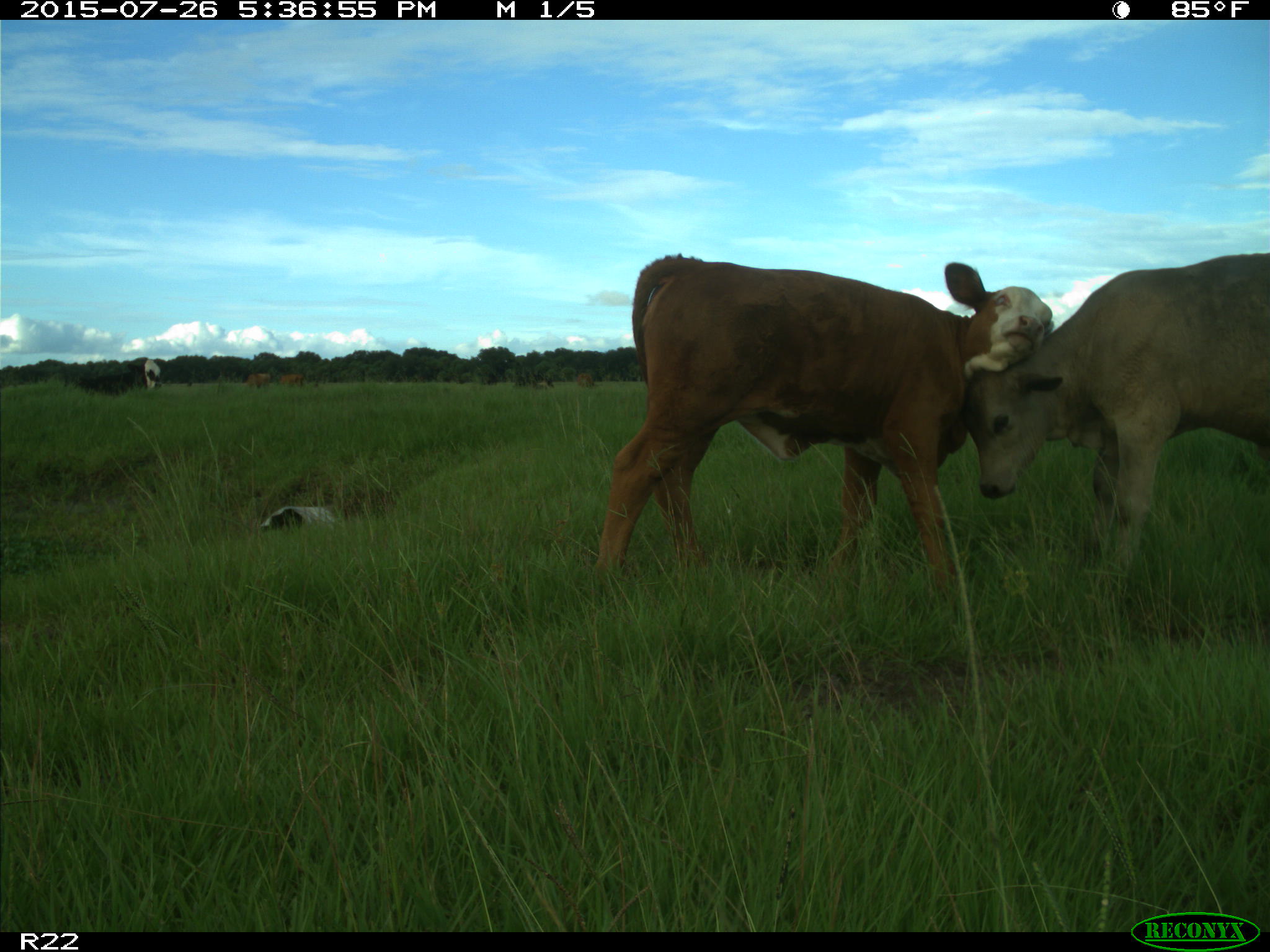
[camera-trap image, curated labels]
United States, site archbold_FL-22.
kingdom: Animalia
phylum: Chordata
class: Mammalia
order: Artiodactyla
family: Bovidae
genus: Bos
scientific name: Bos taurus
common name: domestic cow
Bos taurus (domestic cow).